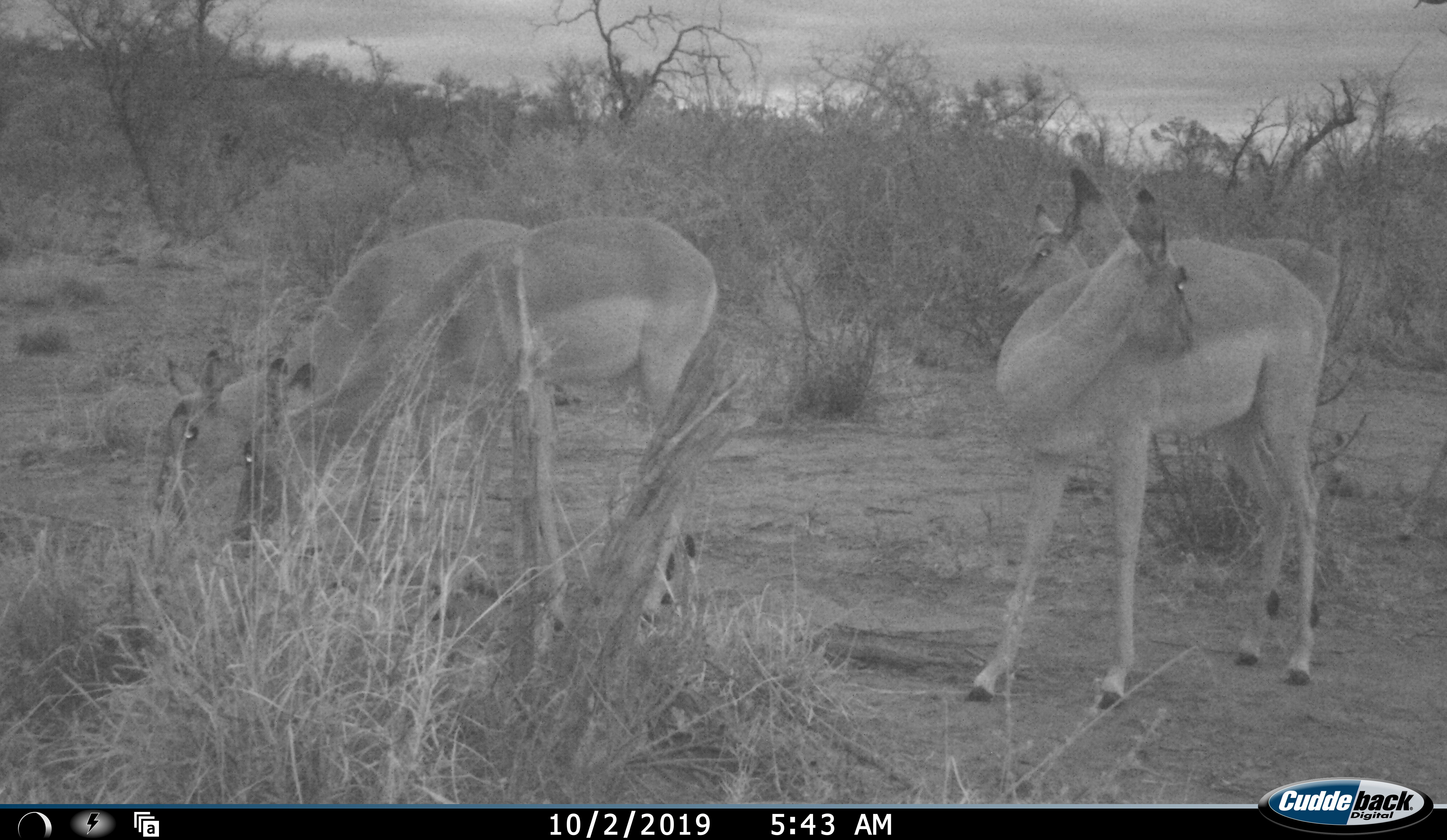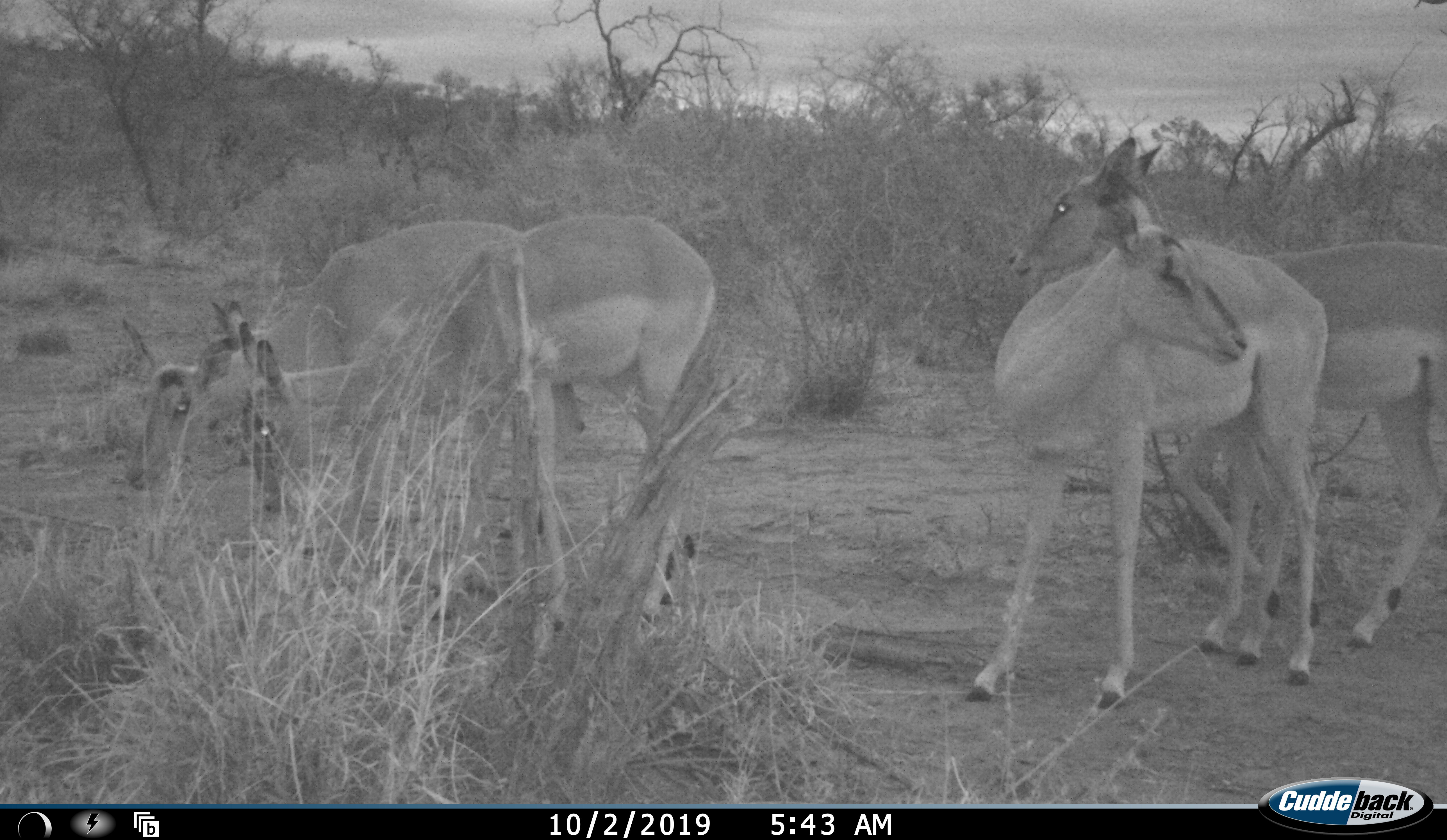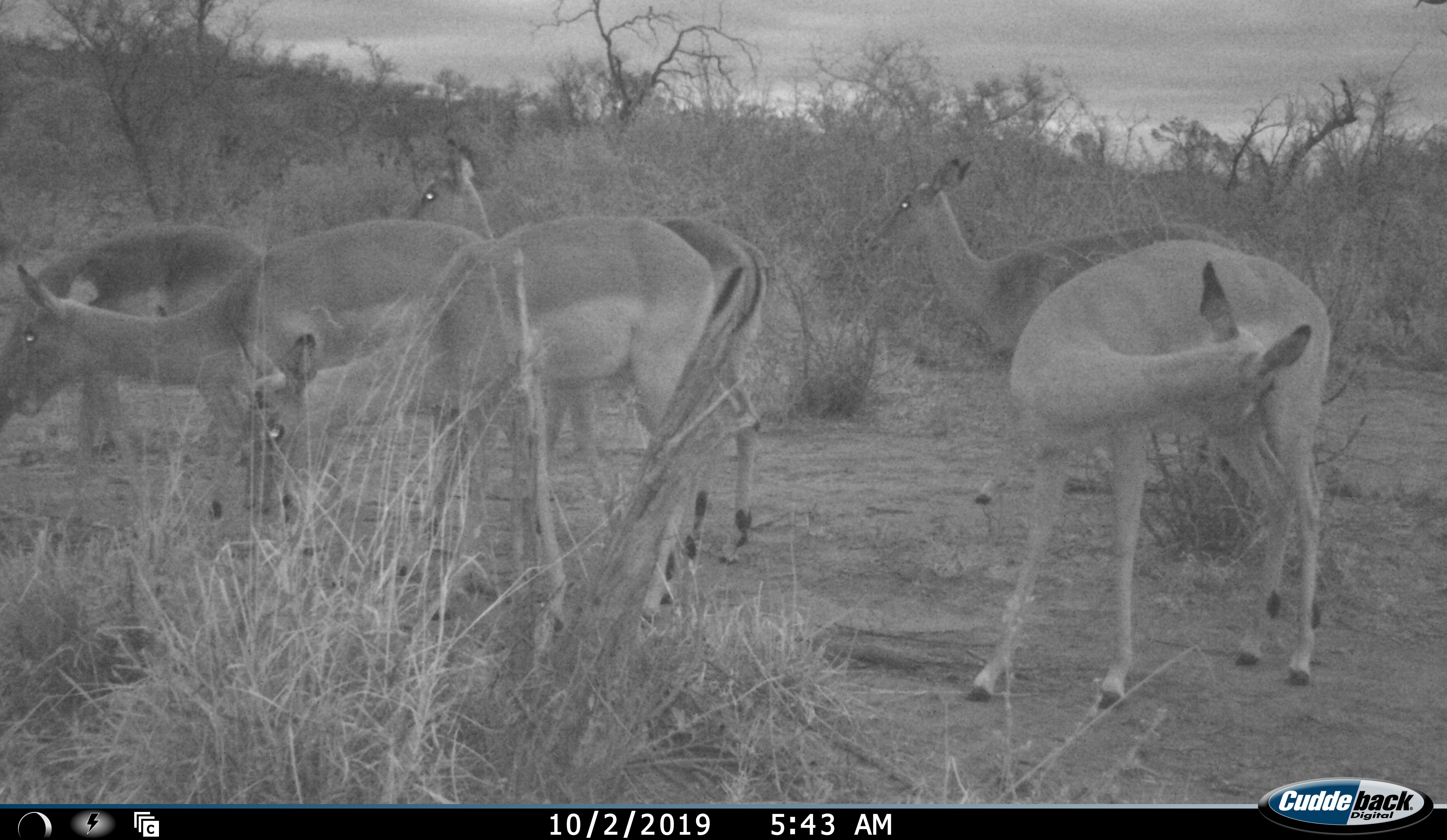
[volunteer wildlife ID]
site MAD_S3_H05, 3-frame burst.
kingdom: Animalia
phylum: Chordata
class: Mammalia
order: Artiodactyla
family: Bovidae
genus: Aepyceros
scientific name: Aepyceros melampus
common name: impala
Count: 6.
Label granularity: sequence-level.